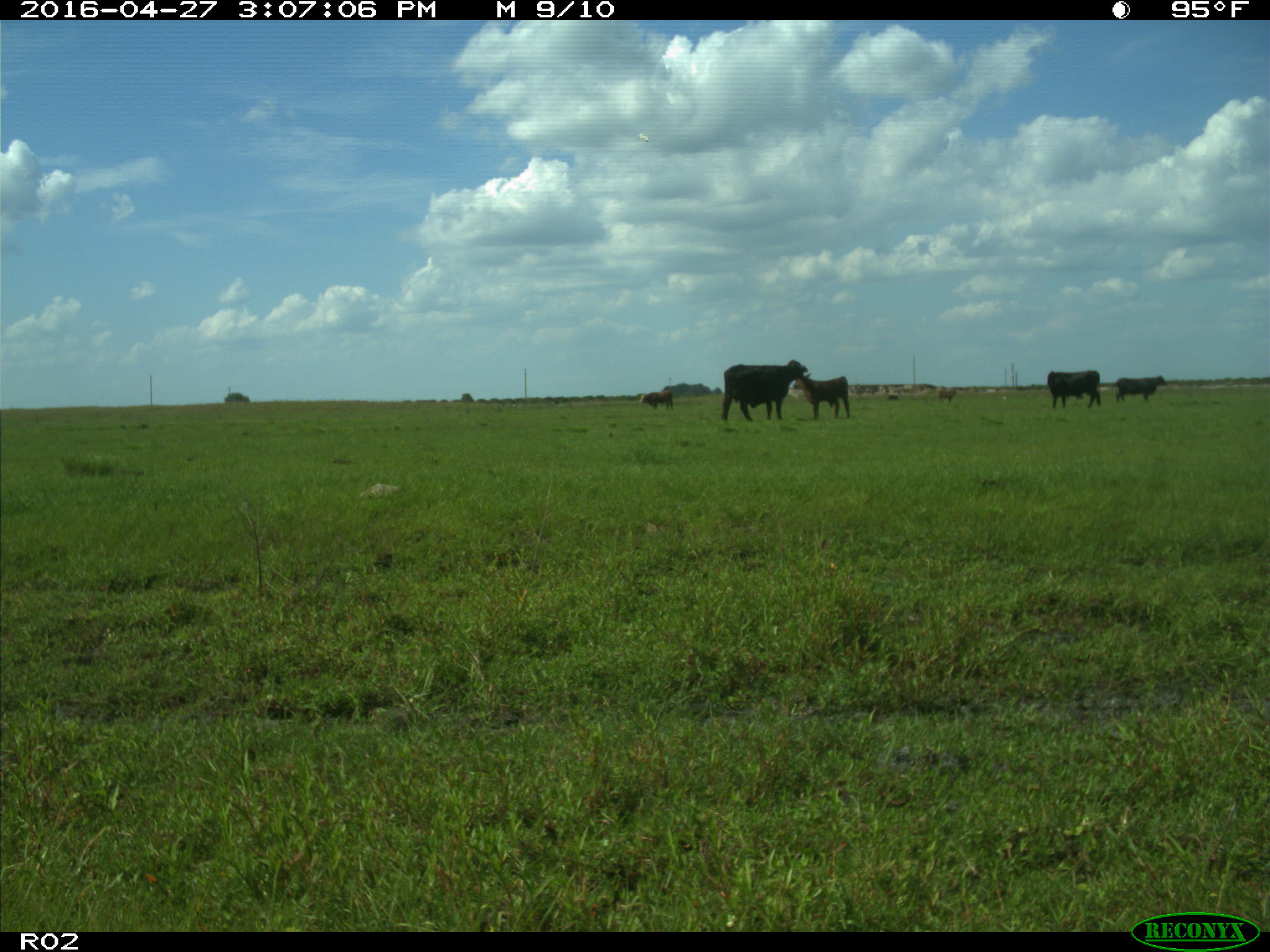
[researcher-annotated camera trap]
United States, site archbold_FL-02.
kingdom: Animalia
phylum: Chordata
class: Mammalia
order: Artiodactyla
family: Bovidae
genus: Bos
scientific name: Bos taurus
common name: domestic cow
Bos taurus (domestic cow).